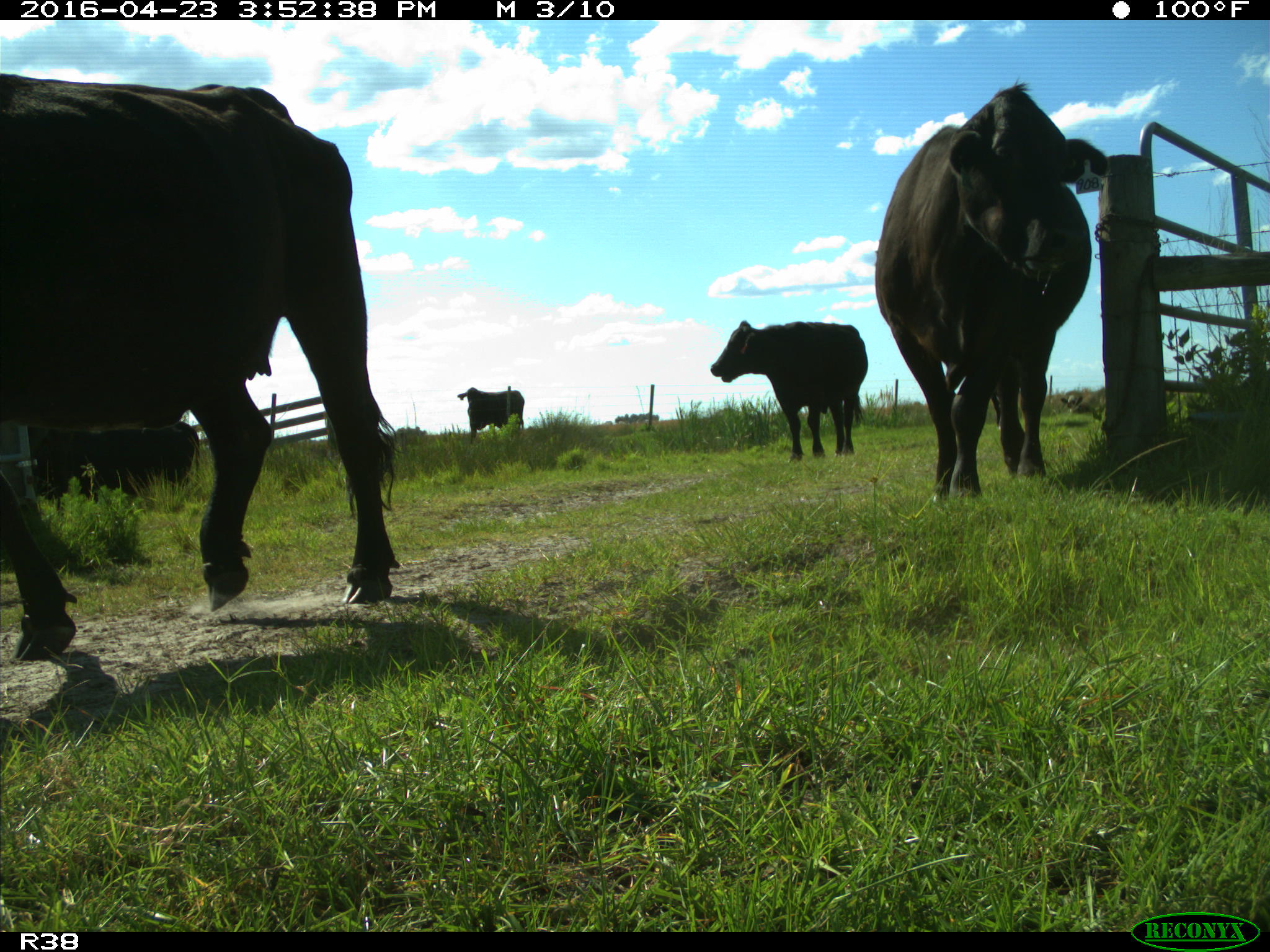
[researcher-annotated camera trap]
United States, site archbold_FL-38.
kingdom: Animalia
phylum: Chordata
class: Mammalia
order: Artiodactyla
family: Bovidae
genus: Bos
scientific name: Bos taurus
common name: domestic cow